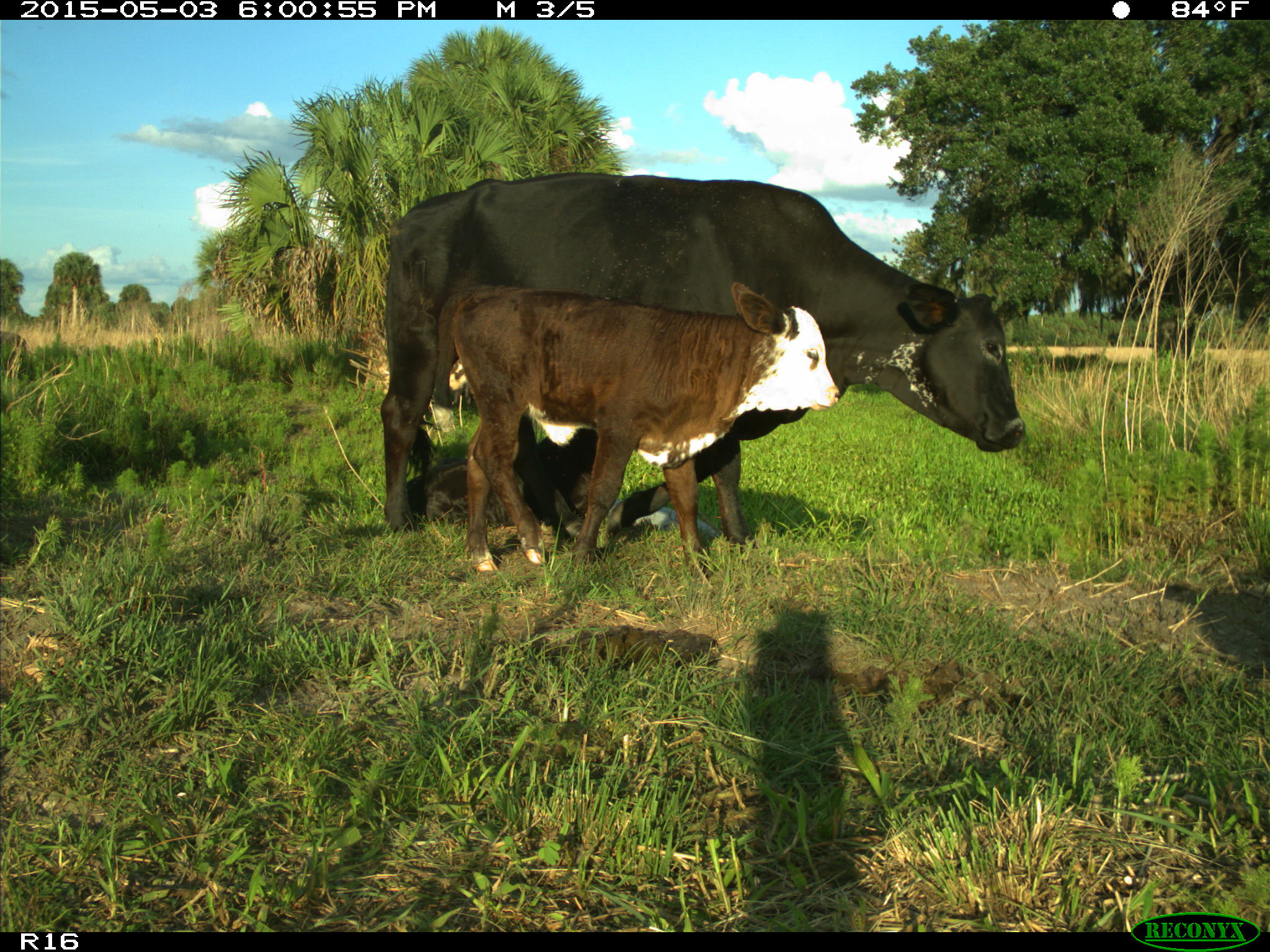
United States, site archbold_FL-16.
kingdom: Animalia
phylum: Chordata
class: Mammalia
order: Artiodactyla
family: Bovidae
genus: Bos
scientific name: Bos taurus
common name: domestic cow